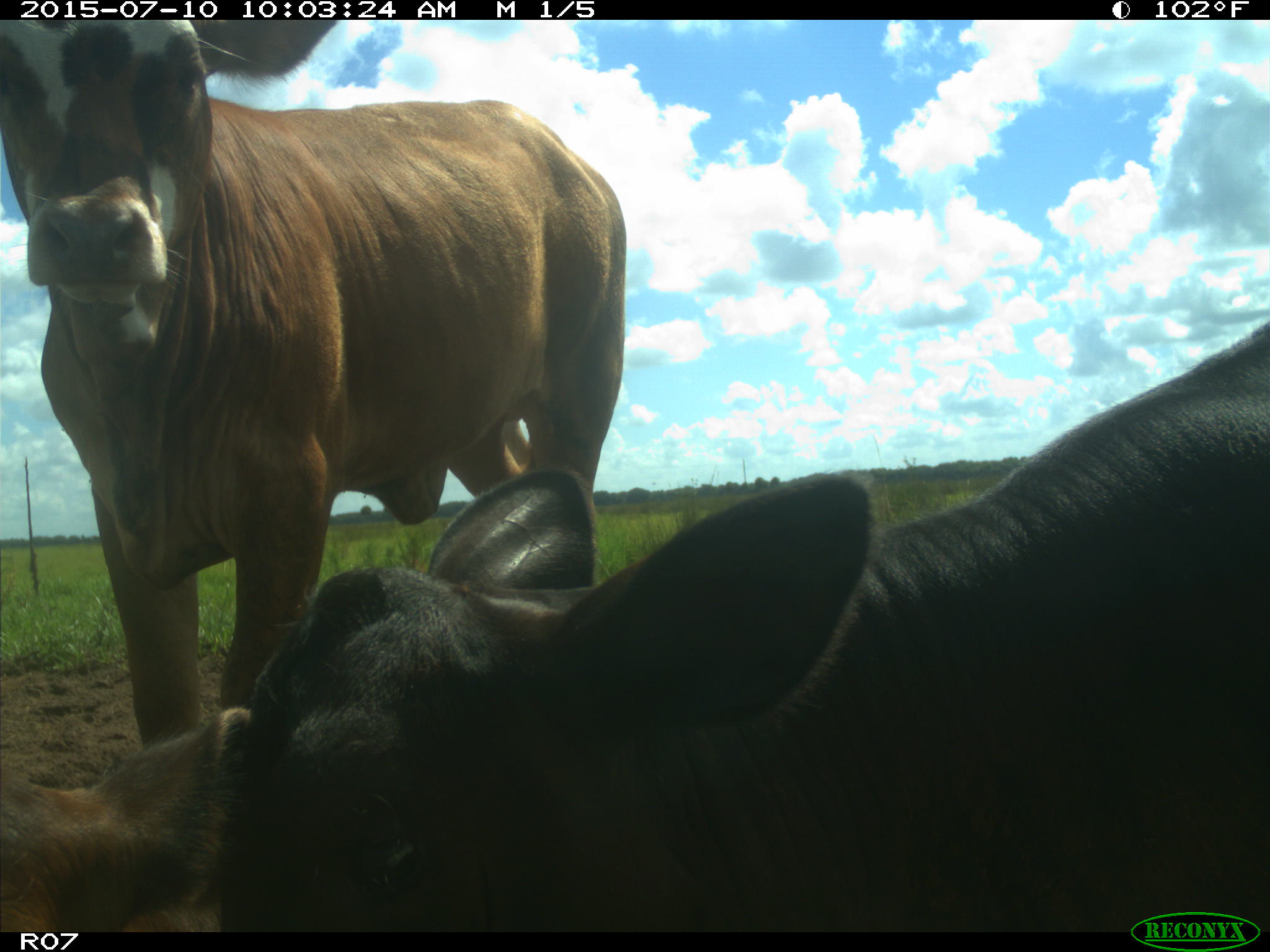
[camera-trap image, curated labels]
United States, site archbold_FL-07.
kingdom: Animalia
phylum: Chordata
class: Mammalia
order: Artiodactyla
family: Bovidae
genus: Bos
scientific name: Bos taurus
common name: domestic cow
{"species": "Bos taurus (domestic cow)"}